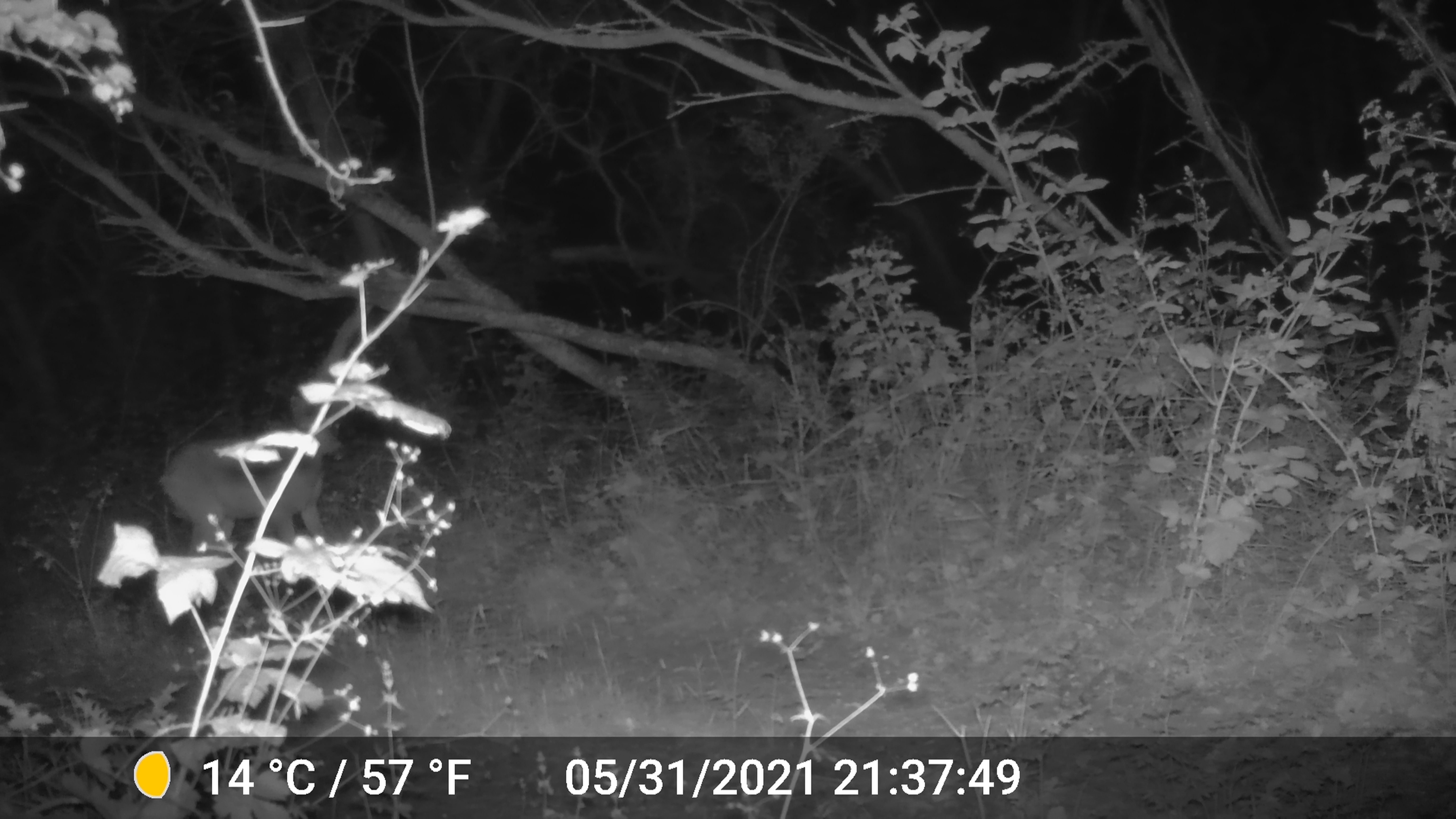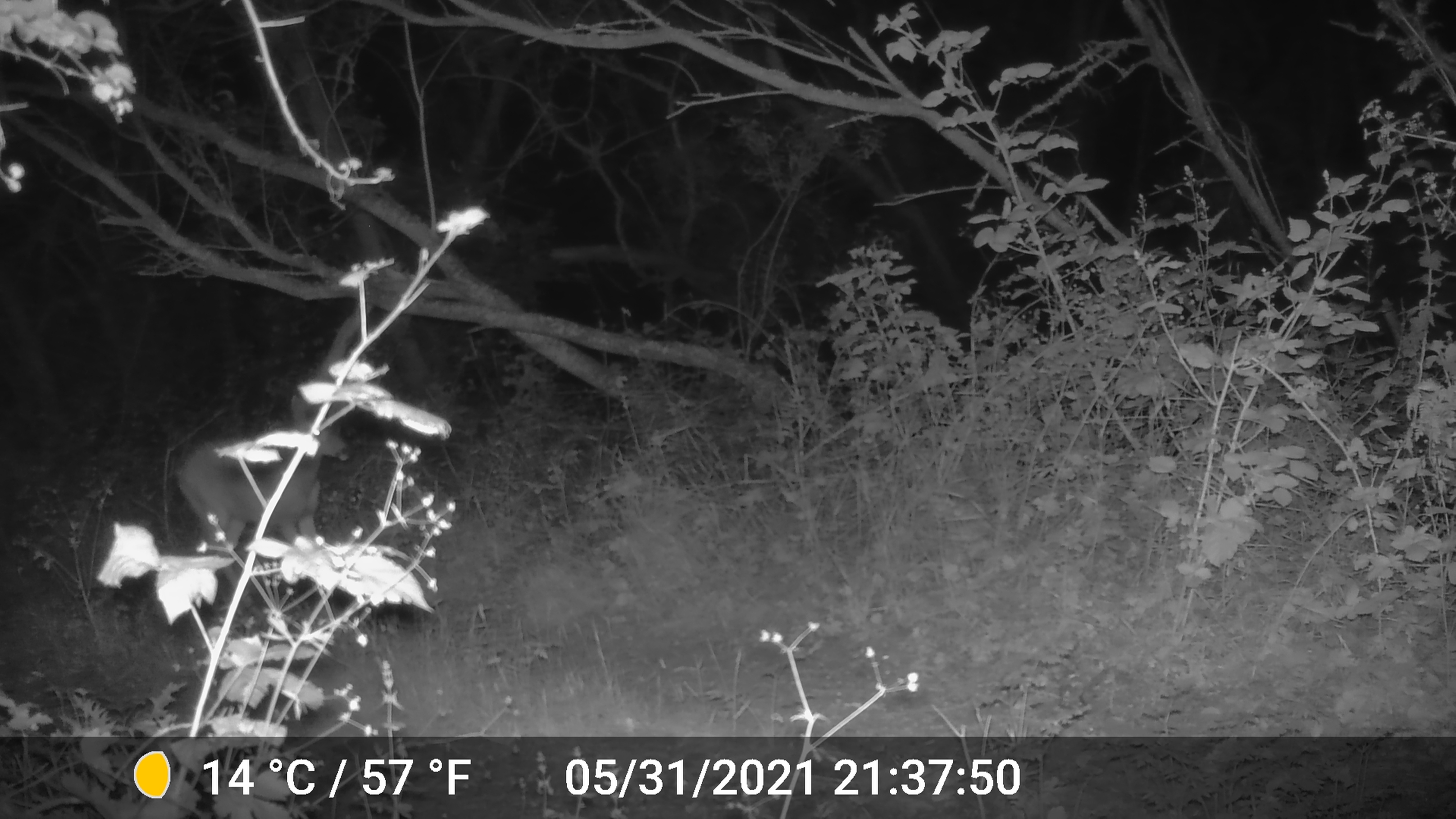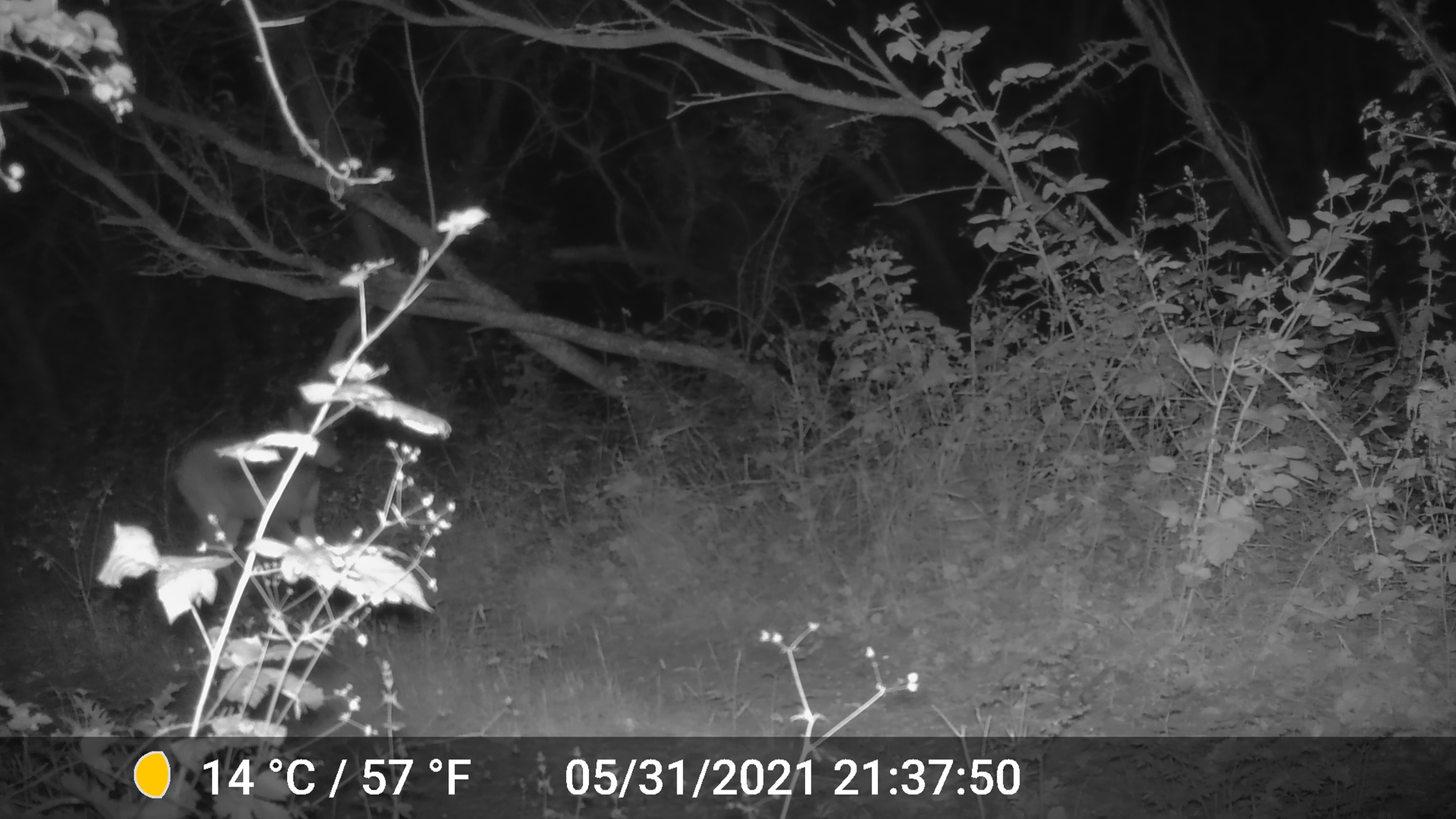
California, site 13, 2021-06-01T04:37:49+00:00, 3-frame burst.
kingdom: Animalia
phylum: Chordata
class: Mammalia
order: Artiodactyla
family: Cervidae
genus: Odocoileus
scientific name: Odocoileus hemionus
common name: mule deer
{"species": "mule deer (Odocoileus hemionus)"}